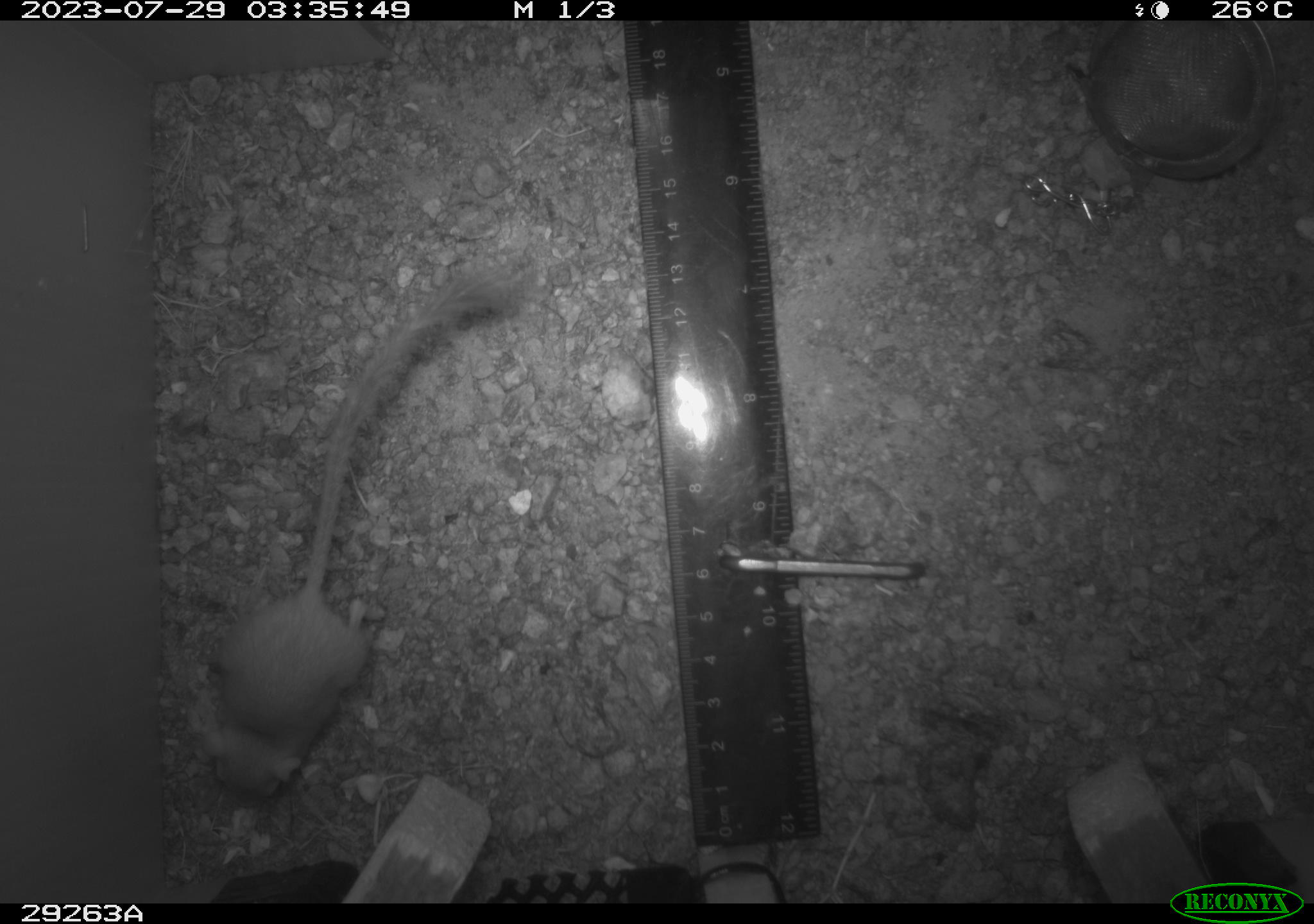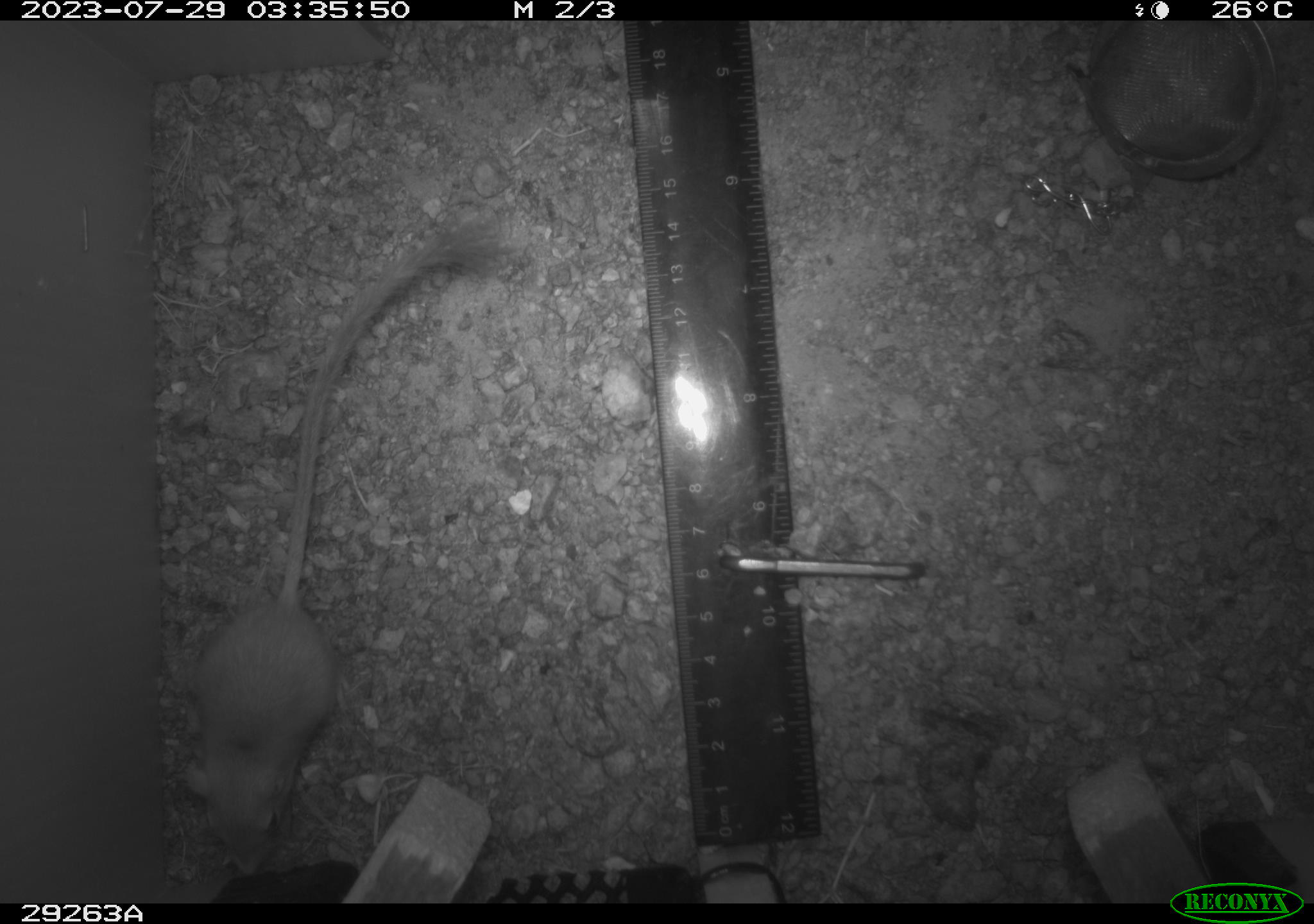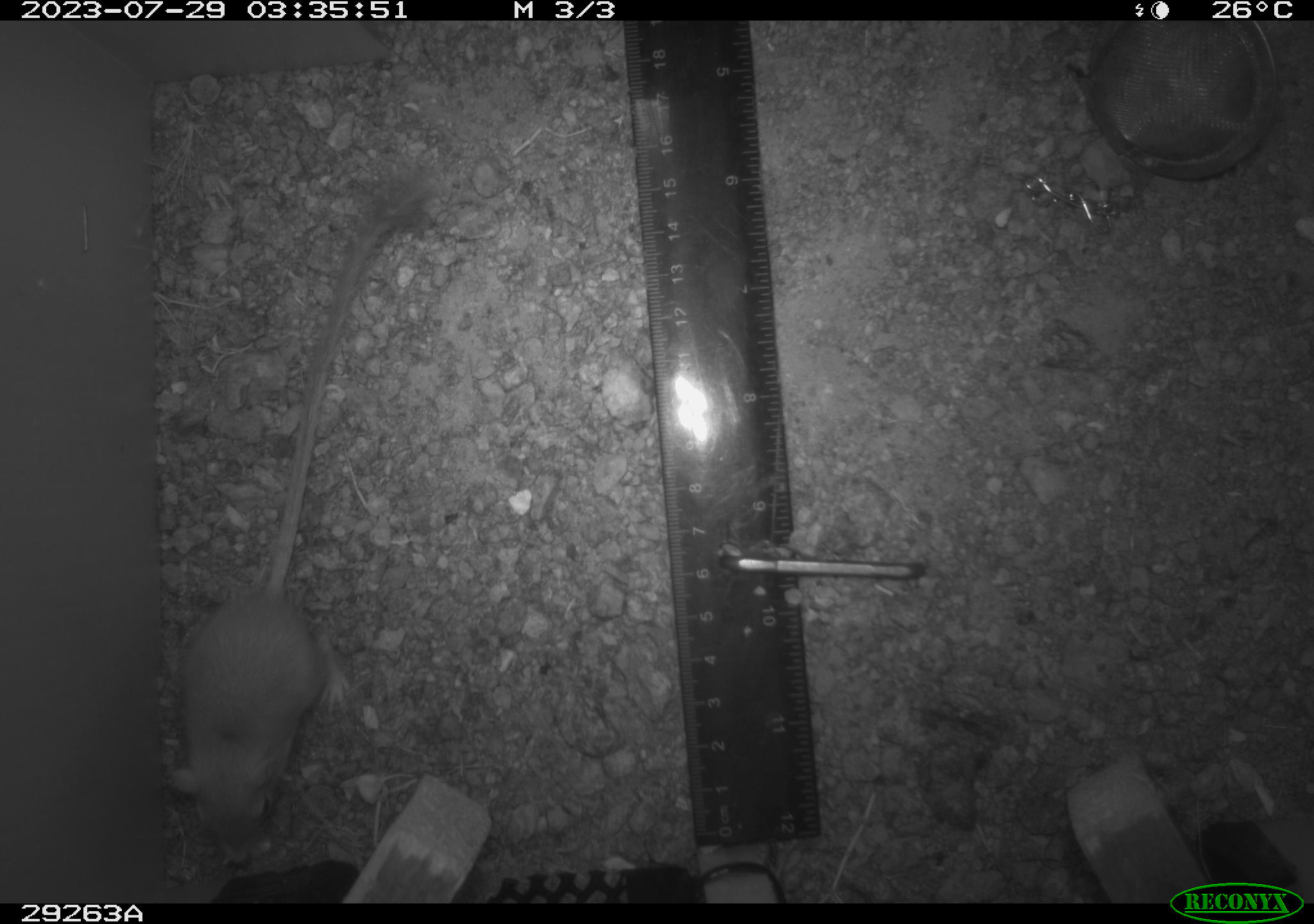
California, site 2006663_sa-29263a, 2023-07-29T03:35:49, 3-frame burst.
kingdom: Animalia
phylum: Chordata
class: Mammalia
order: Rodentia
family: Heteromyidae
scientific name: Heteromyidae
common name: kangaroo rats and pocket mice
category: heteromyidae family